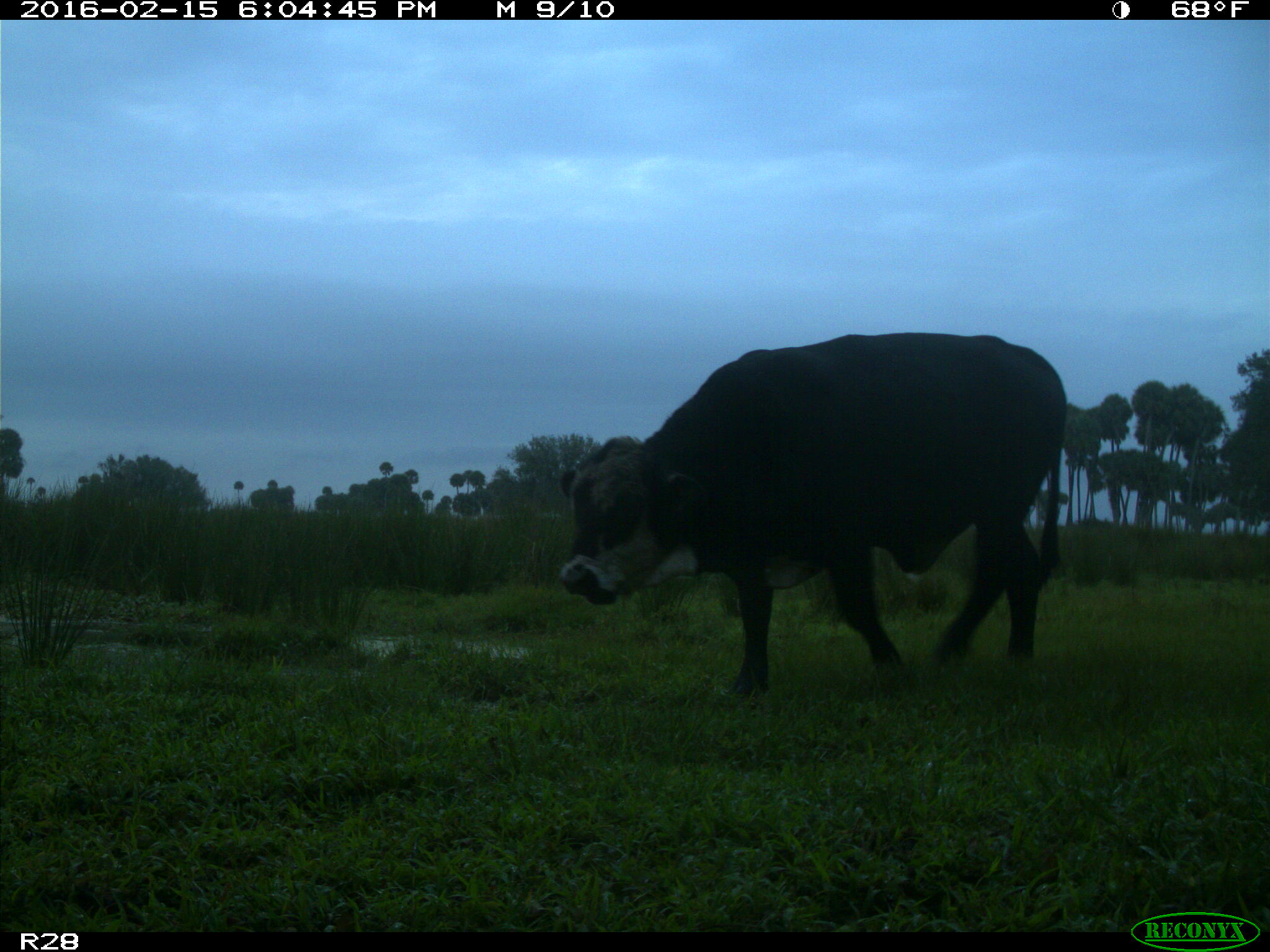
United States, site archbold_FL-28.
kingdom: Animalia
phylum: Chordata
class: Mammalia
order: Artiodactyla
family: Bovidae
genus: Bos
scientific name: Bos taurus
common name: domestic cow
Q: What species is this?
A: Bos taurus (domestic cow).